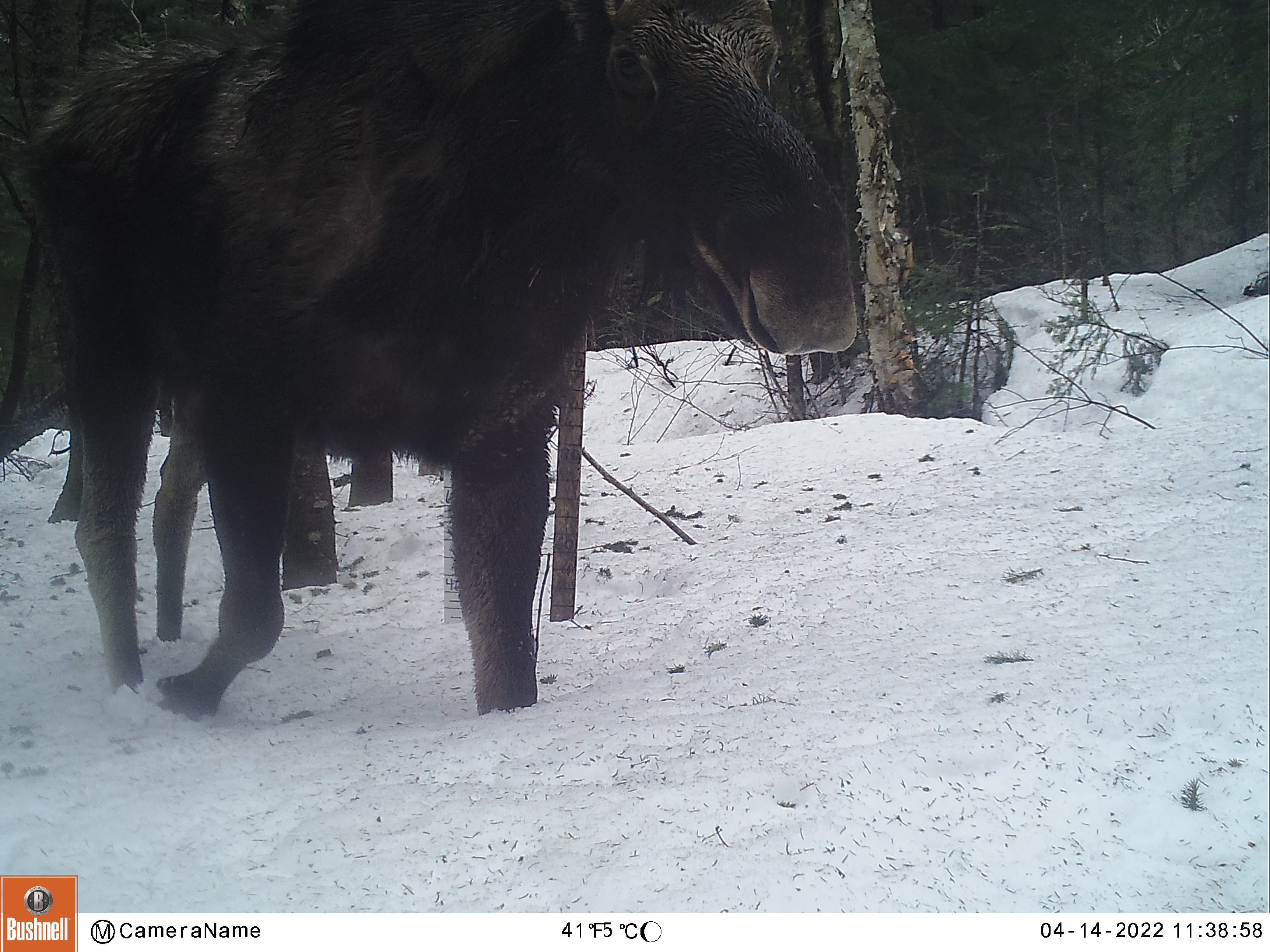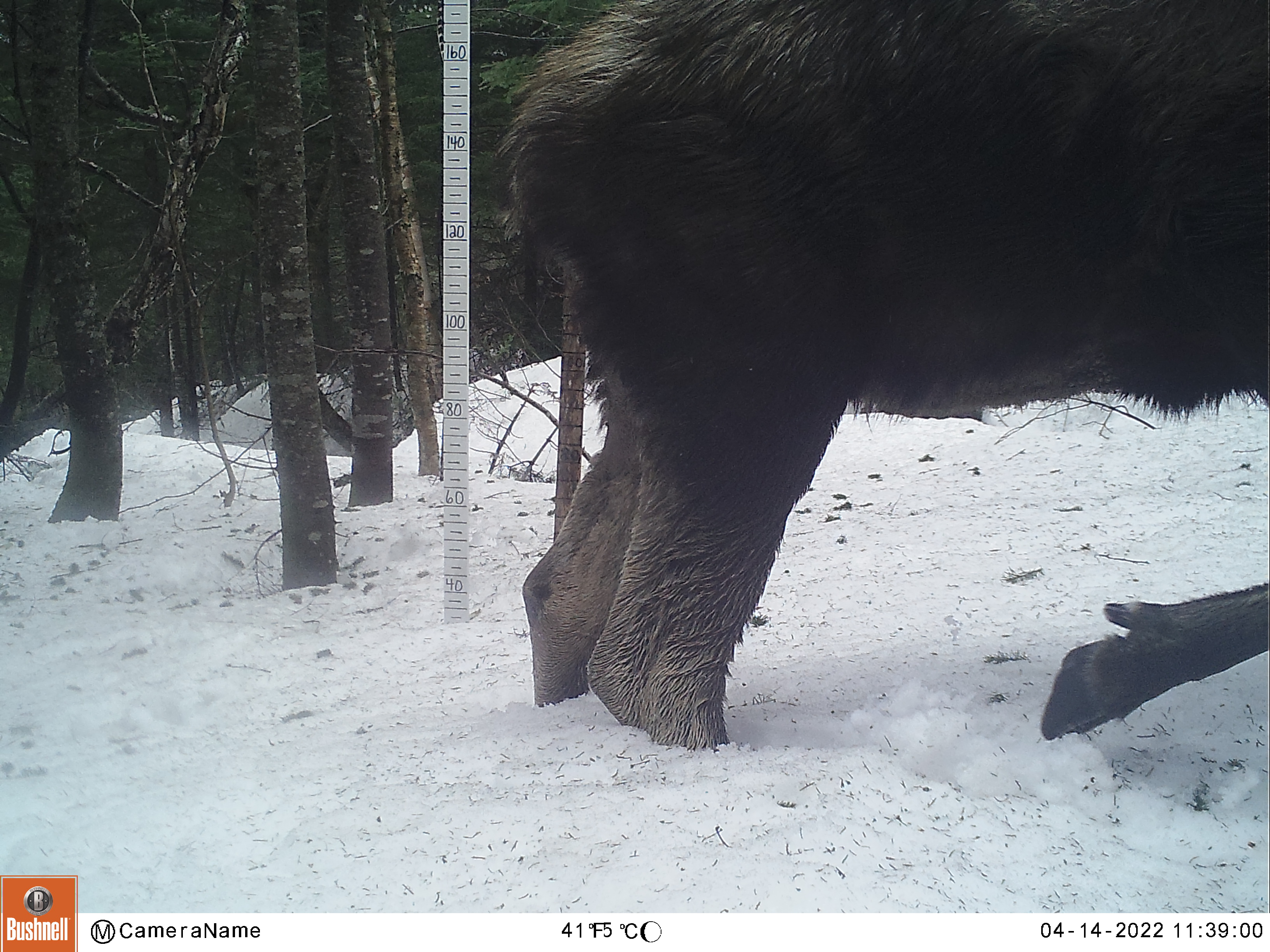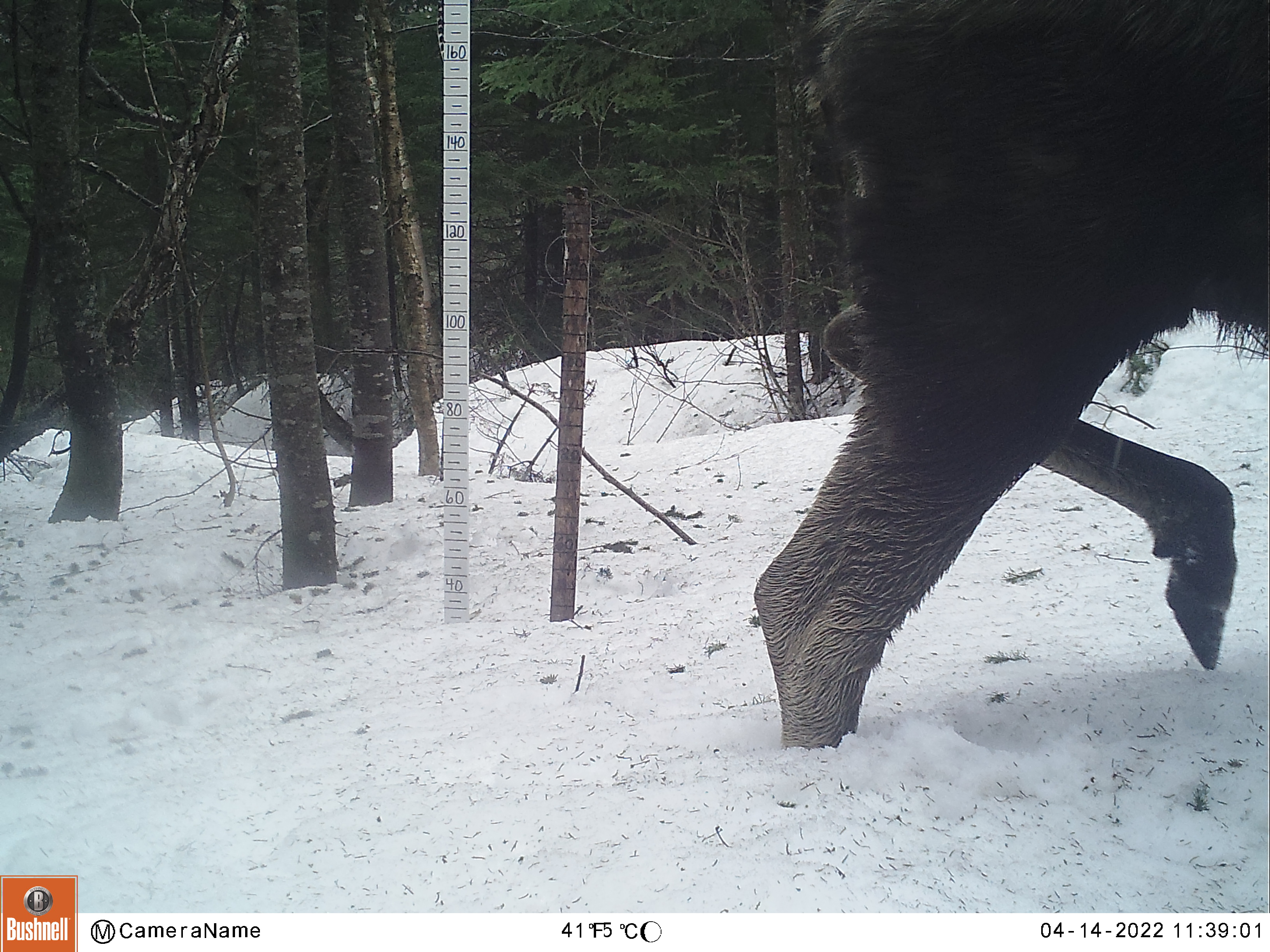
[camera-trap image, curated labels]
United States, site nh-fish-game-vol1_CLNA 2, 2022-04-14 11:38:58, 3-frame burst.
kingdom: Animalia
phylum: Chordata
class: Mammalia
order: Artiodactyla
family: Cervidae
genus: Alces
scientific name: Alces alces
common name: moose